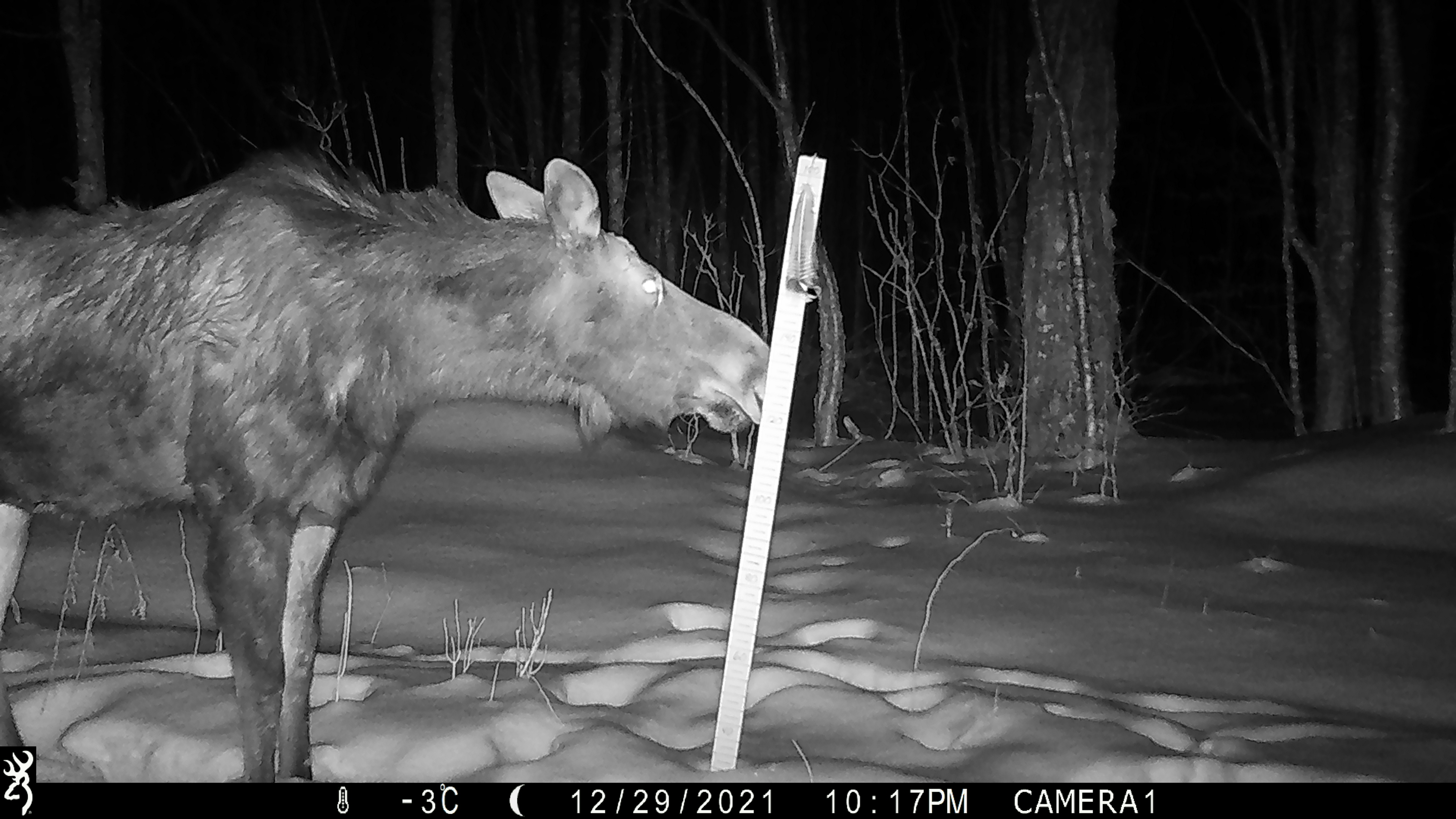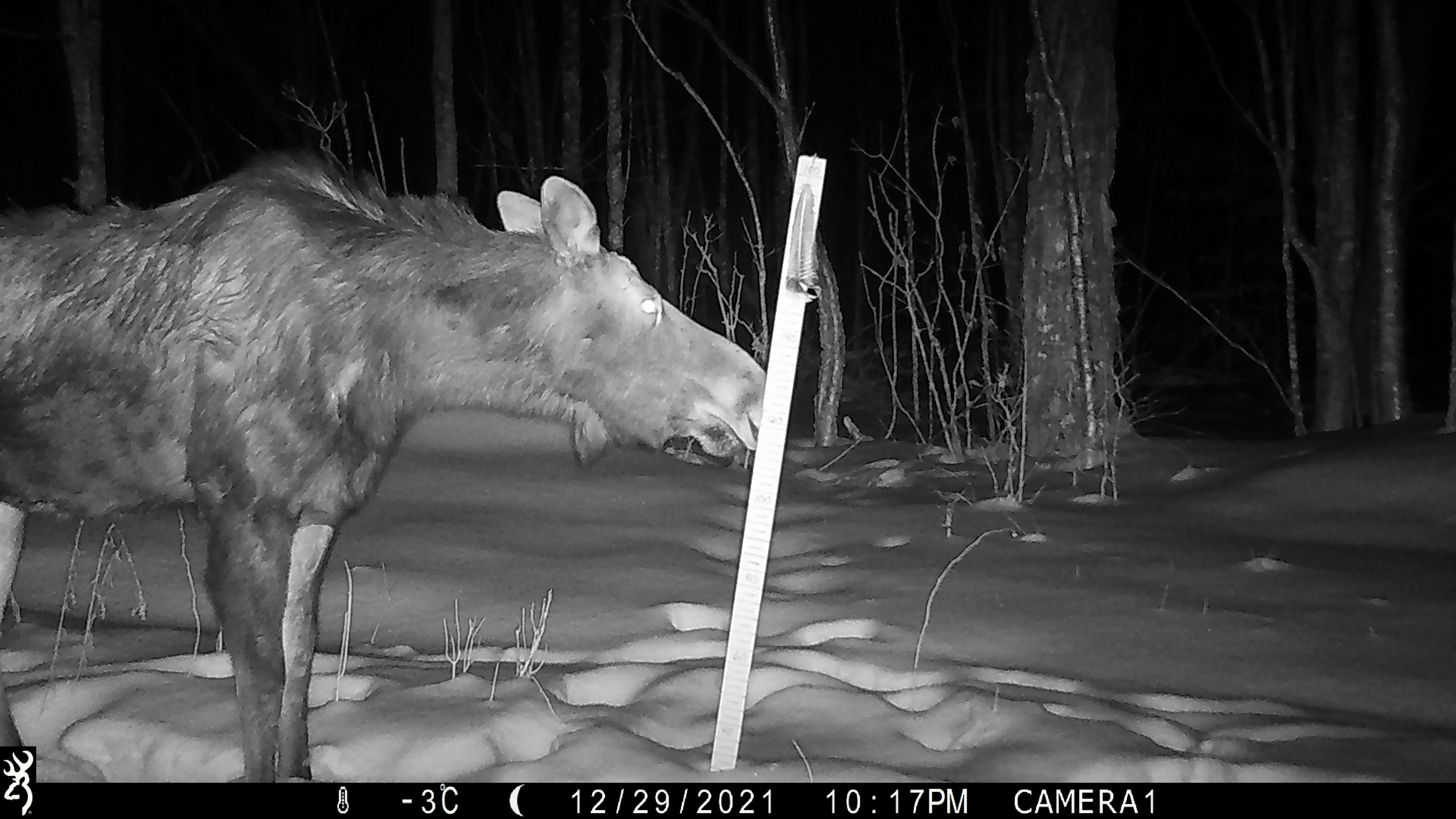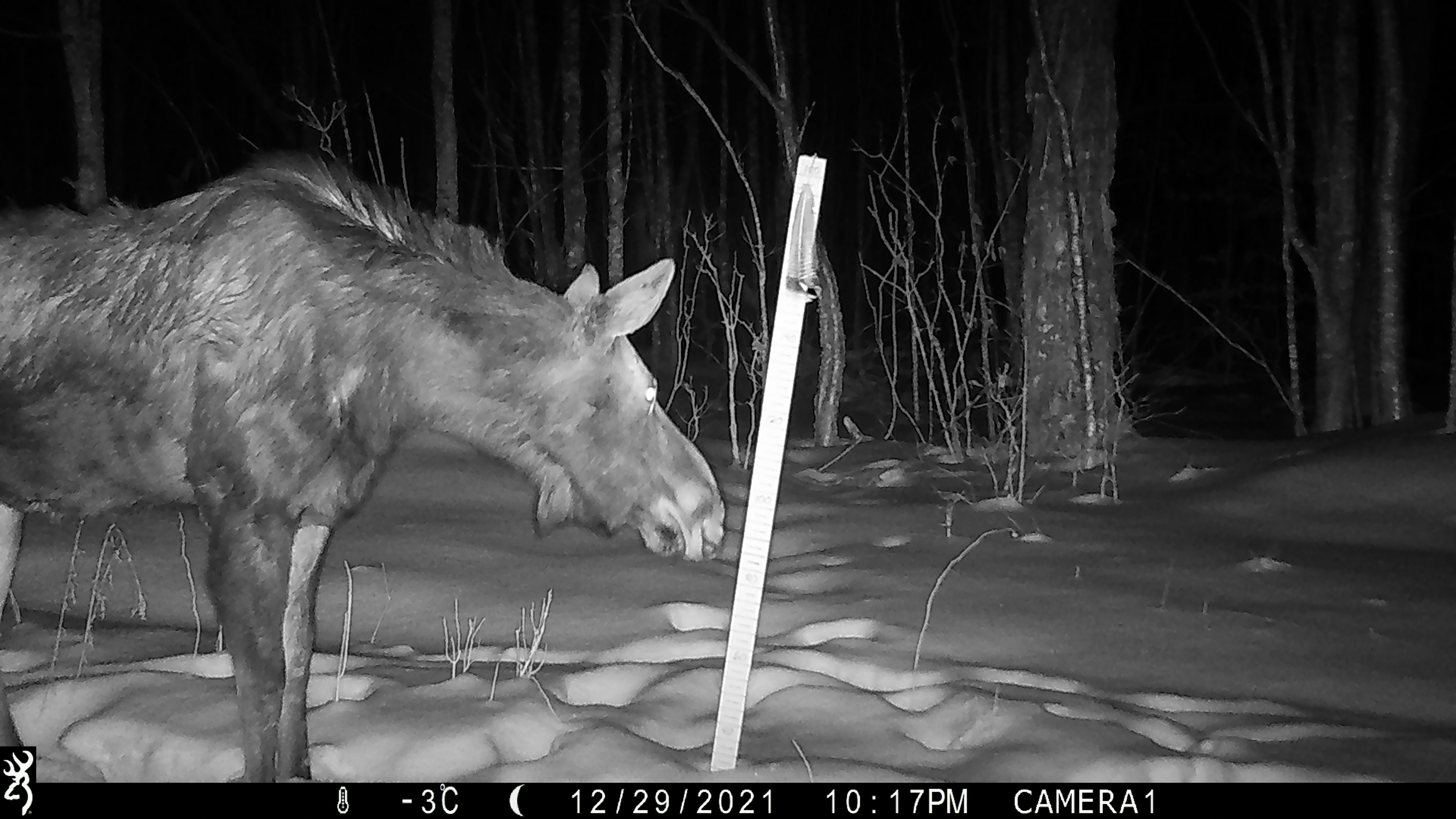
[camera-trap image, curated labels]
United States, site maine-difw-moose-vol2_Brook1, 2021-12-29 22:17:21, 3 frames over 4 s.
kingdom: Animalia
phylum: Chordata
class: Mammalia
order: Artiodactyla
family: Cervidae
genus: Alces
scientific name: Alces alces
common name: moose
Moose (Alces alces).